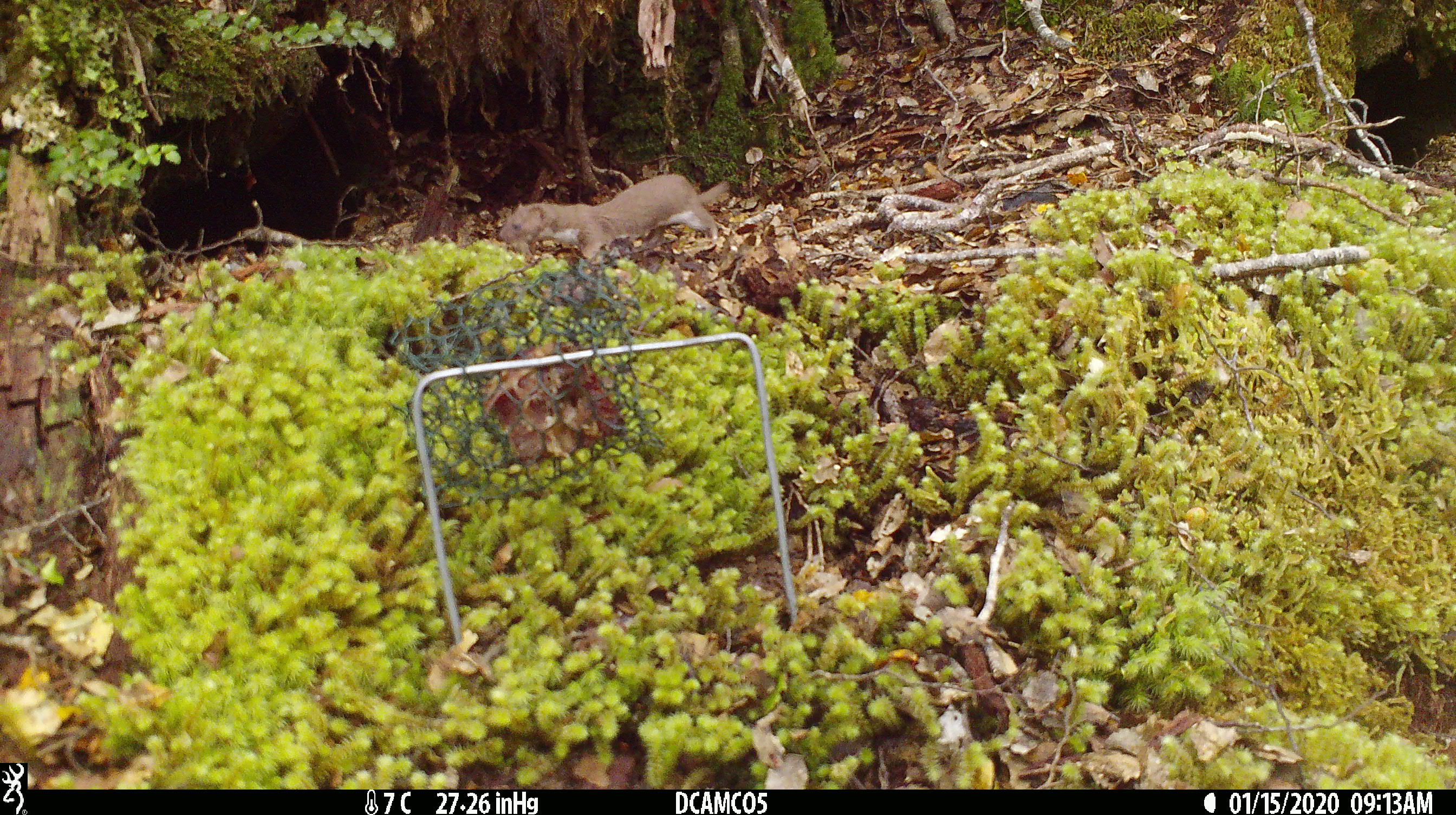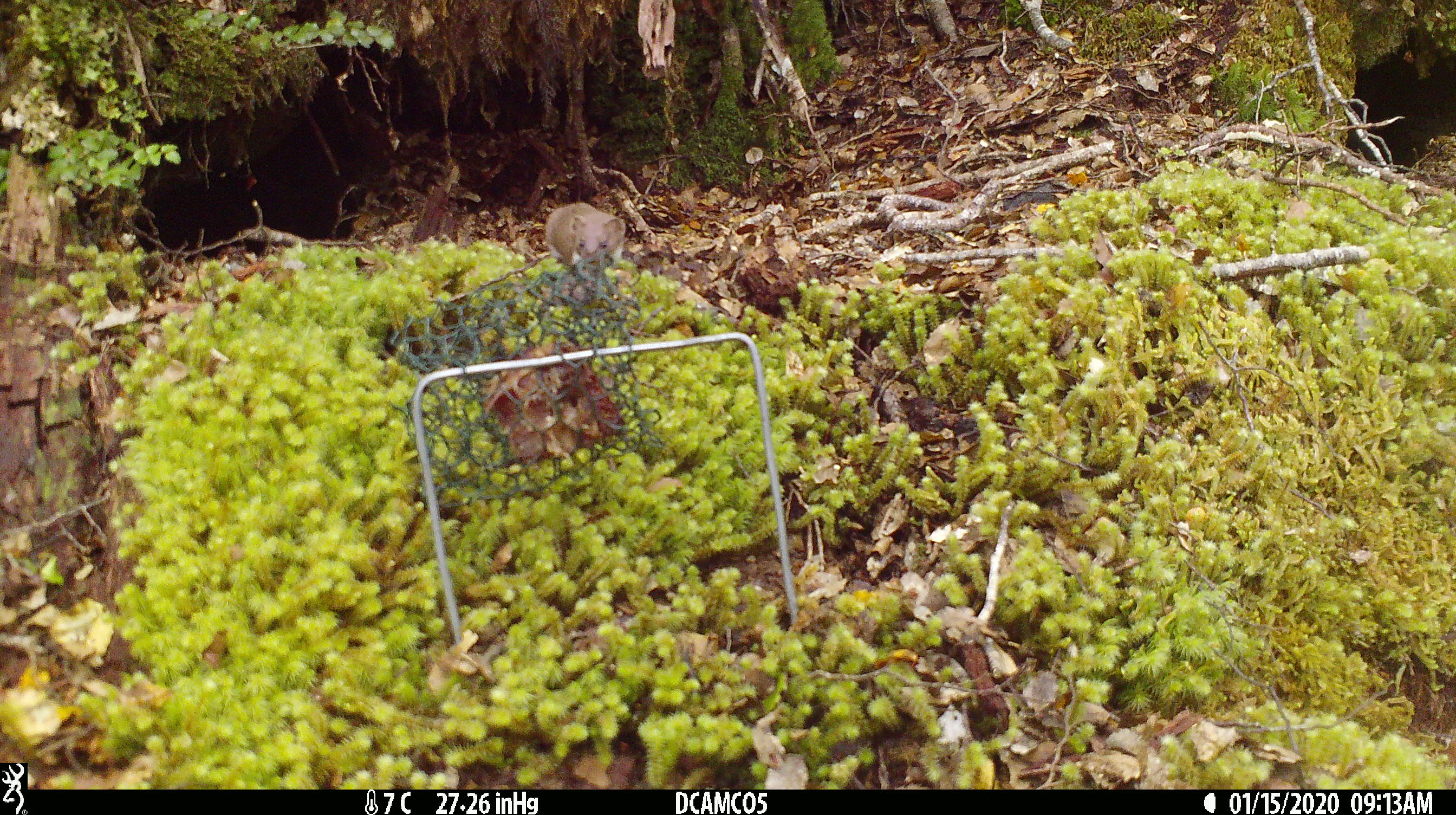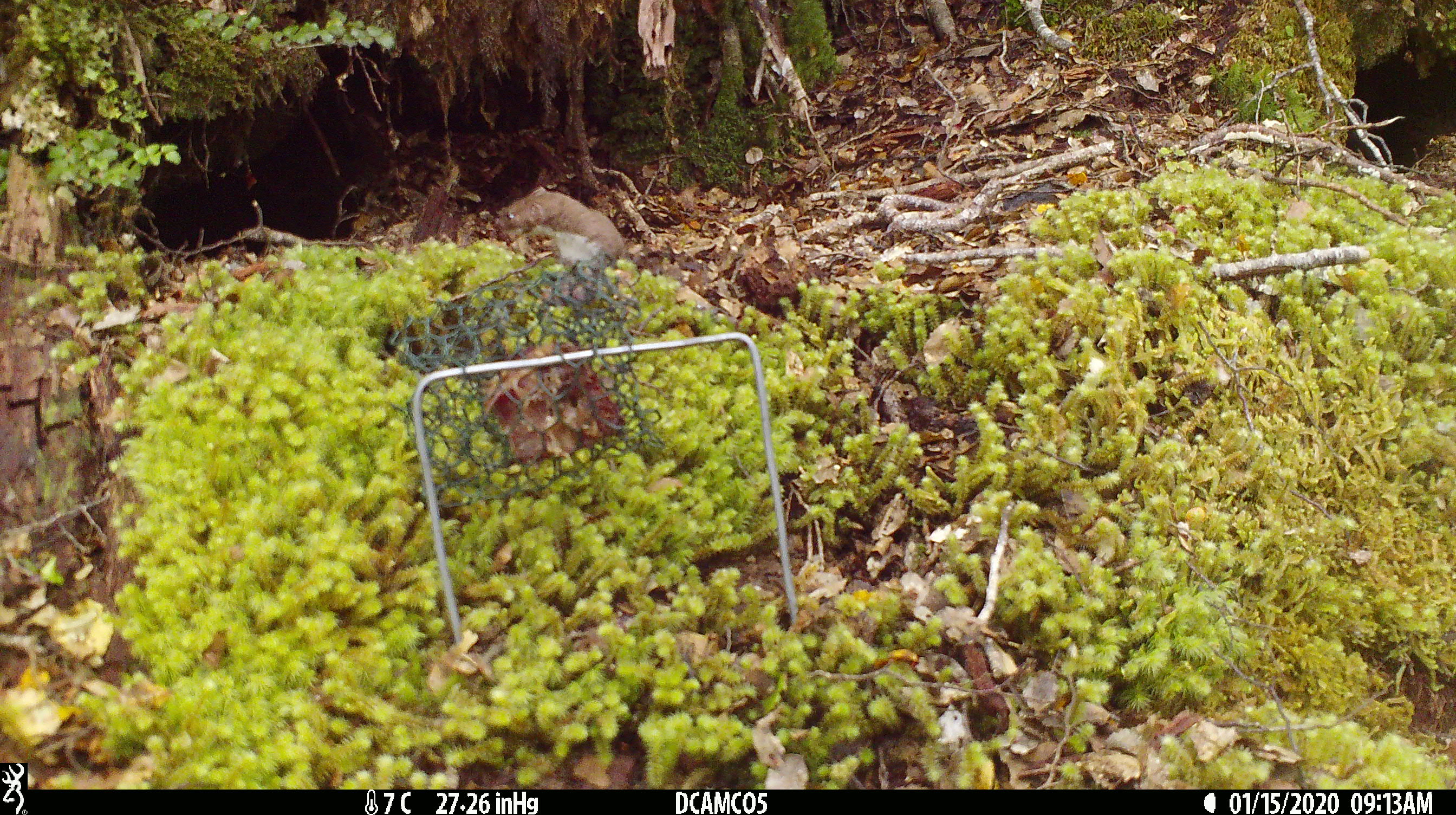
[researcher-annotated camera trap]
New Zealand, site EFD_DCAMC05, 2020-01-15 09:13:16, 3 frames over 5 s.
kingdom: Animalia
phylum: Chordata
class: Mammalia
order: Carnivora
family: Mustelidae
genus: Mustela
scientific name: Mustela nivalis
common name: least weasel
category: weasel